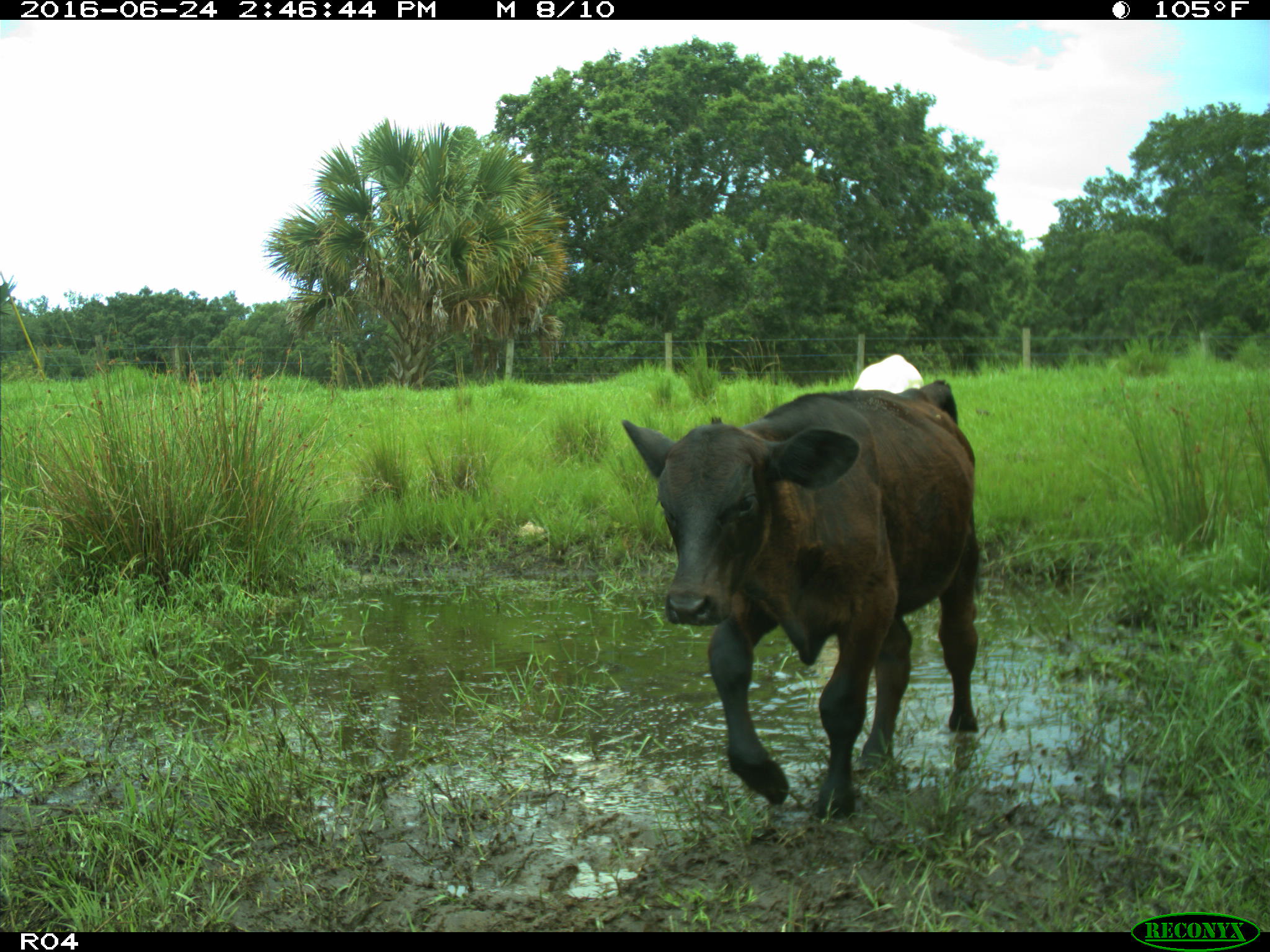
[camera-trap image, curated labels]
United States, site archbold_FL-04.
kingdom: Animalia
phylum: Chordata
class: Mammalia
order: Artiodactyla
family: Bovidae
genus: Bos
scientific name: Bos taurus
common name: domestic cow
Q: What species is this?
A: Bos taurus (domestic cow).